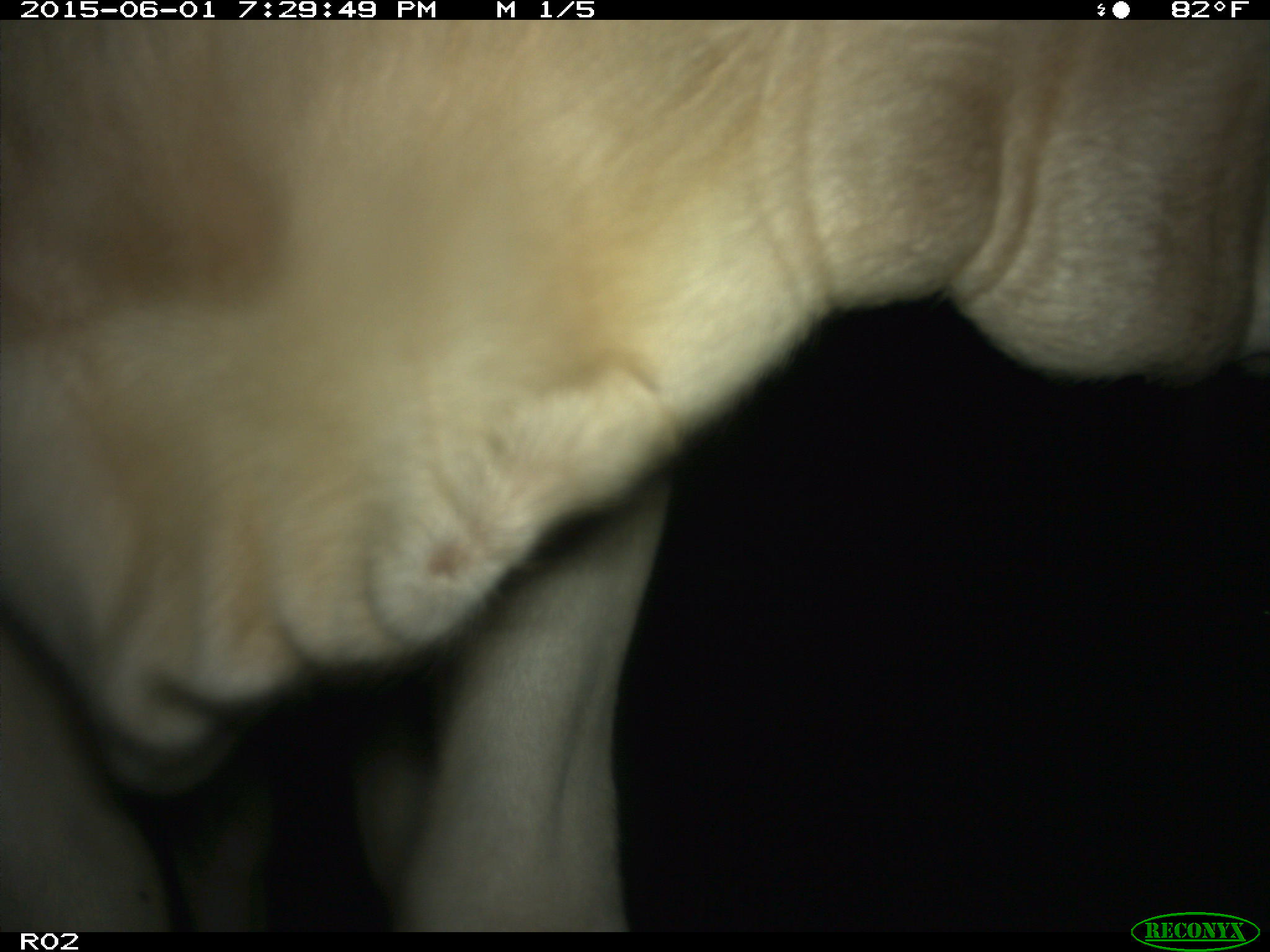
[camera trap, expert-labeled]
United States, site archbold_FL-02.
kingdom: Animalia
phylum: Chordata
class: Mammalia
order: Artiodactyla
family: Bovidae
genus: Bos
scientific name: Bos taurus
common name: domestic cow